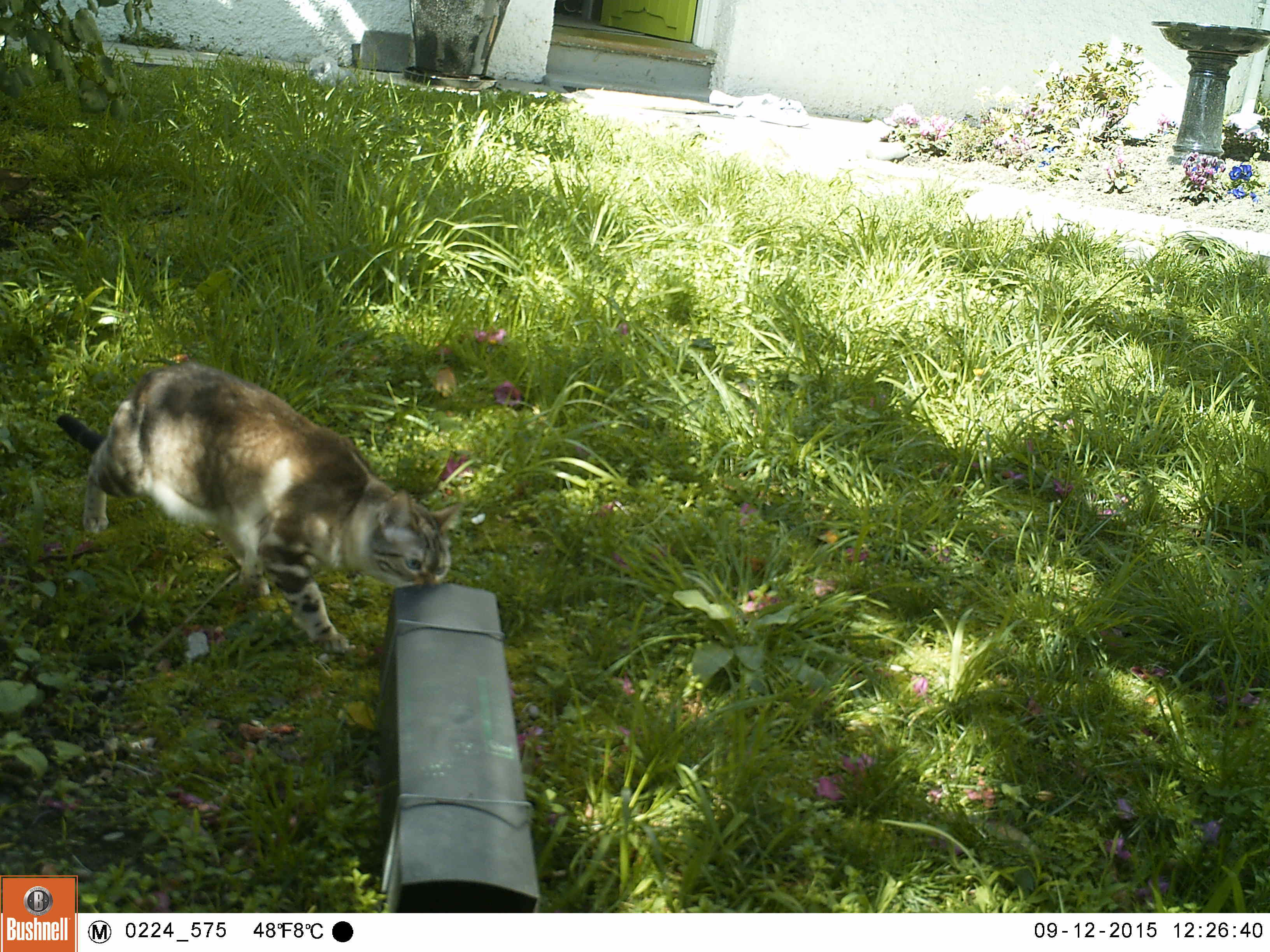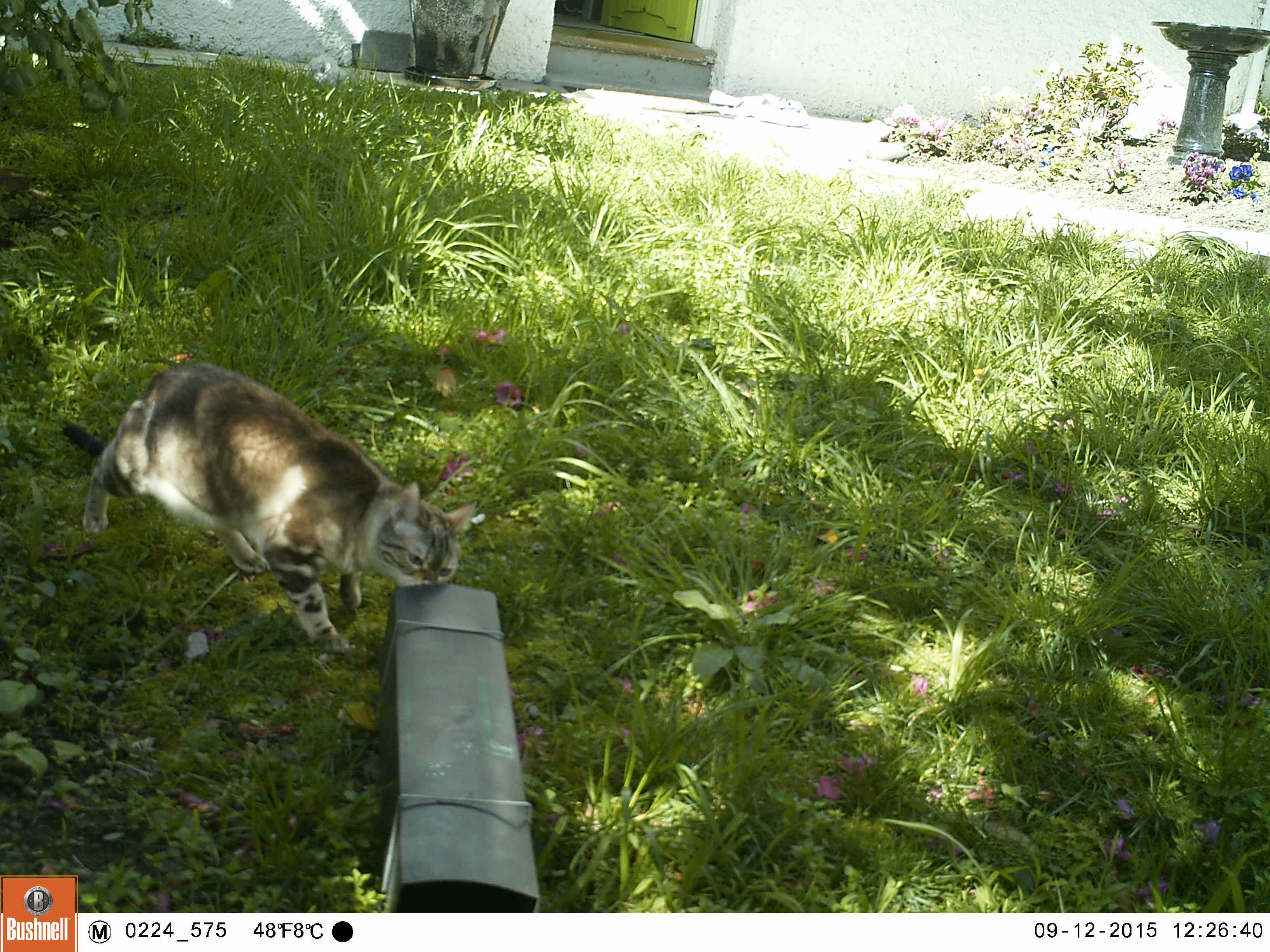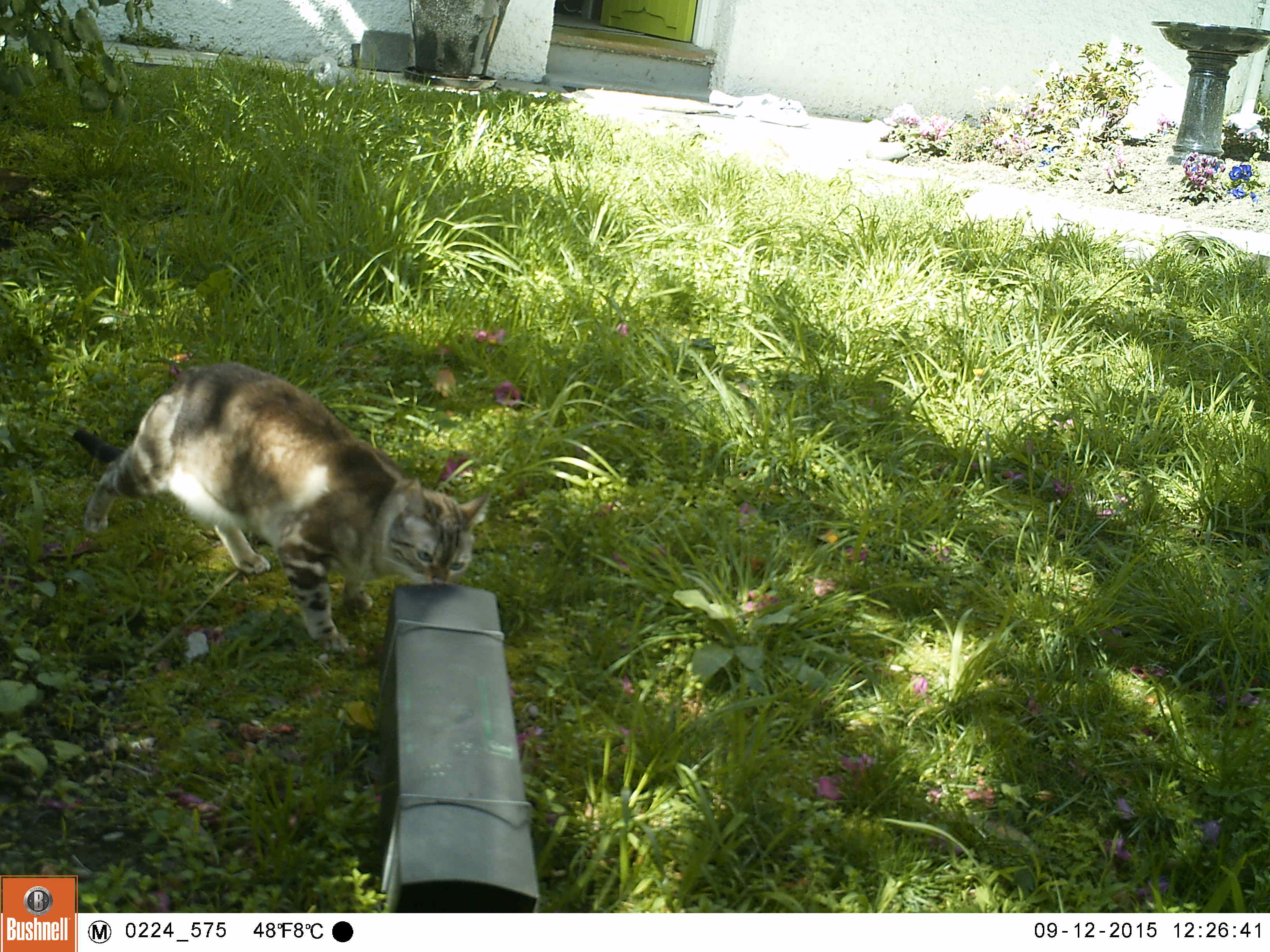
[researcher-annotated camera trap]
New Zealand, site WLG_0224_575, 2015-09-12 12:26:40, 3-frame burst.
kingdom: Animalia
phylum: Chordata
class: Mammalia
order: Carnivora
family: Felidae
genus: Felis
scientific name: Felis catus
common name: domestic cat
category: cat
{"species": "cat (domestic cat) (Felis catus)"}